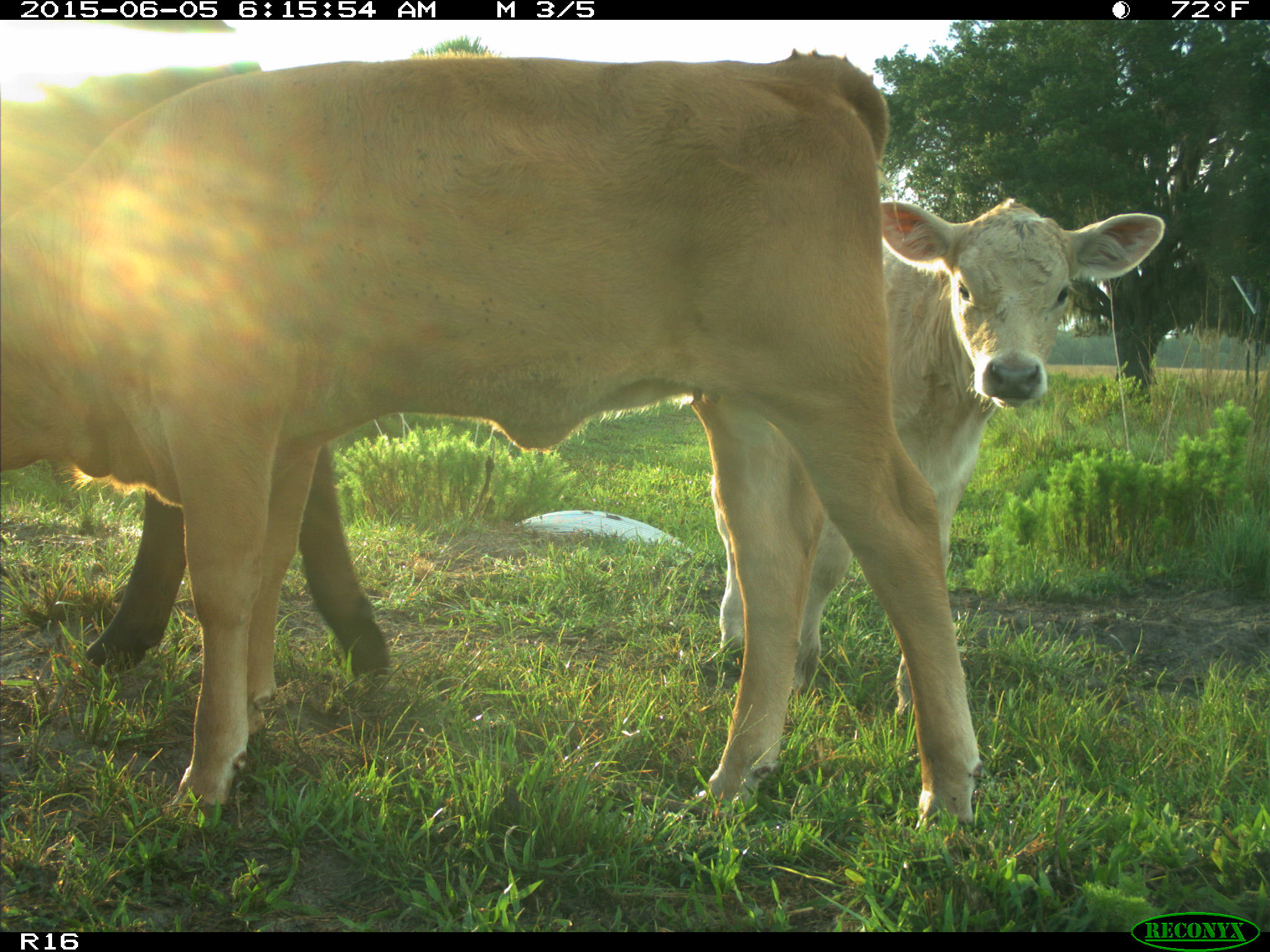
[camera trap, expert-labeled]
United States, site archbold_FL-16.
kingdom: Animalia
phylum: Chordata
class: Mammalia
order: Artiodactyla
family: Bovidae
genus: Bos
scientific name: Bos taurus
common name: domestic cow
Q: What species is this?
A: Bos taurus (domestic cow).